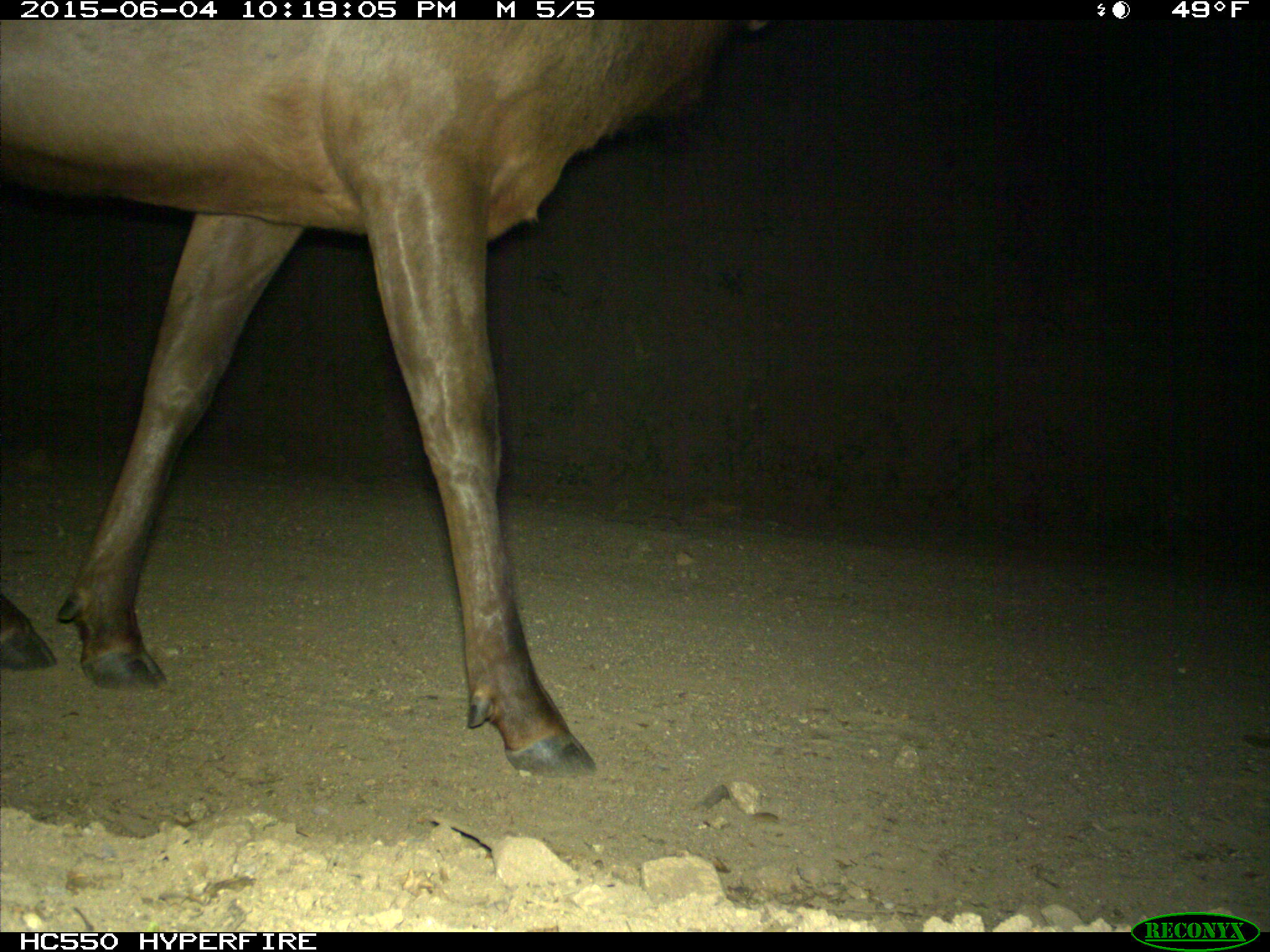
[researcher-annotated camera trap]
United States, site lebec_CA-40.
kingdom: Animalia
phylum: Chordata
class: Mammalia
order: Artiodactyla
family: Cervidae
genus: Cervus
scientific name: Cervus canadensis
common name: elk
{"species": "Cervus canadensis (elk)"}